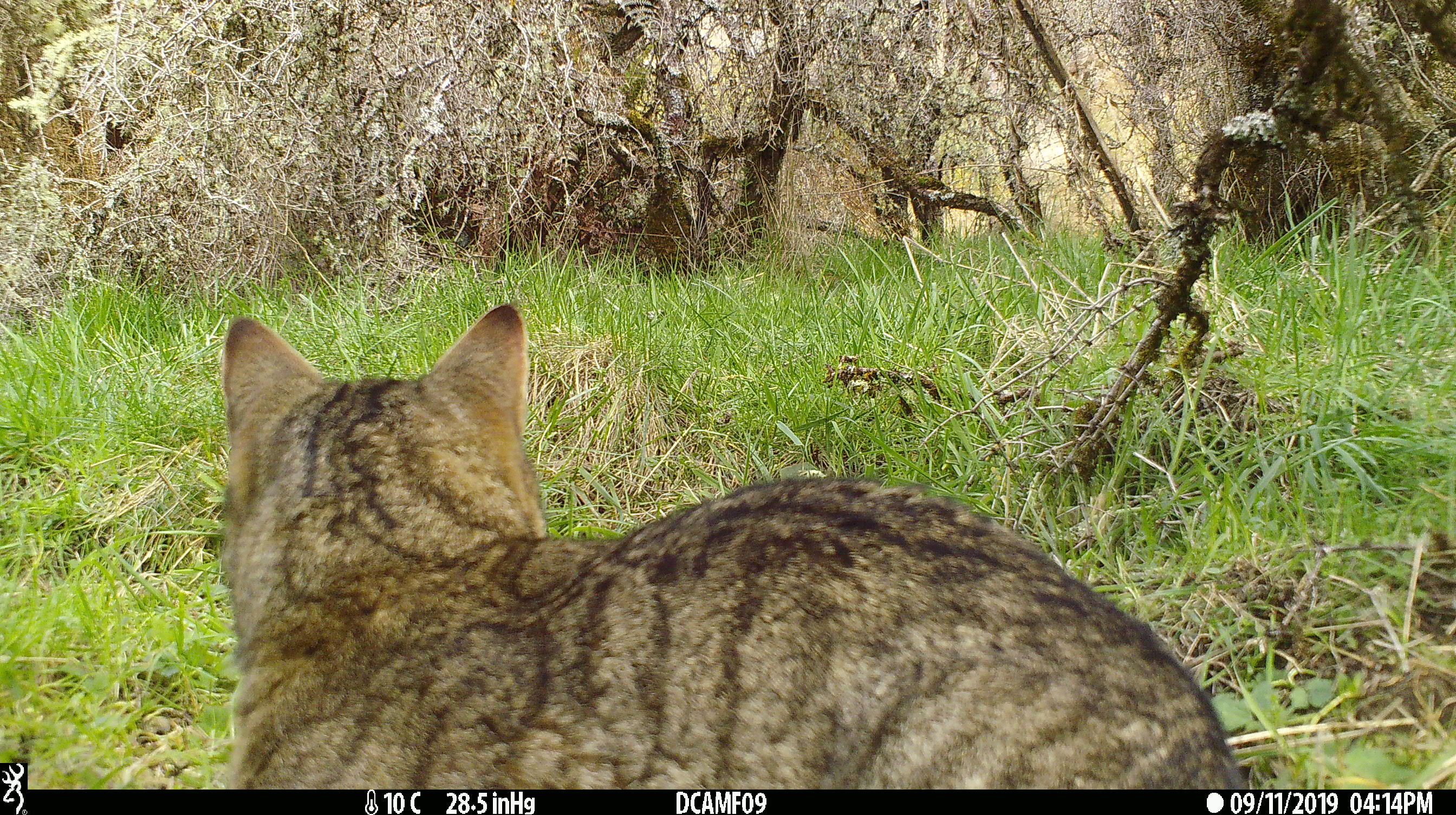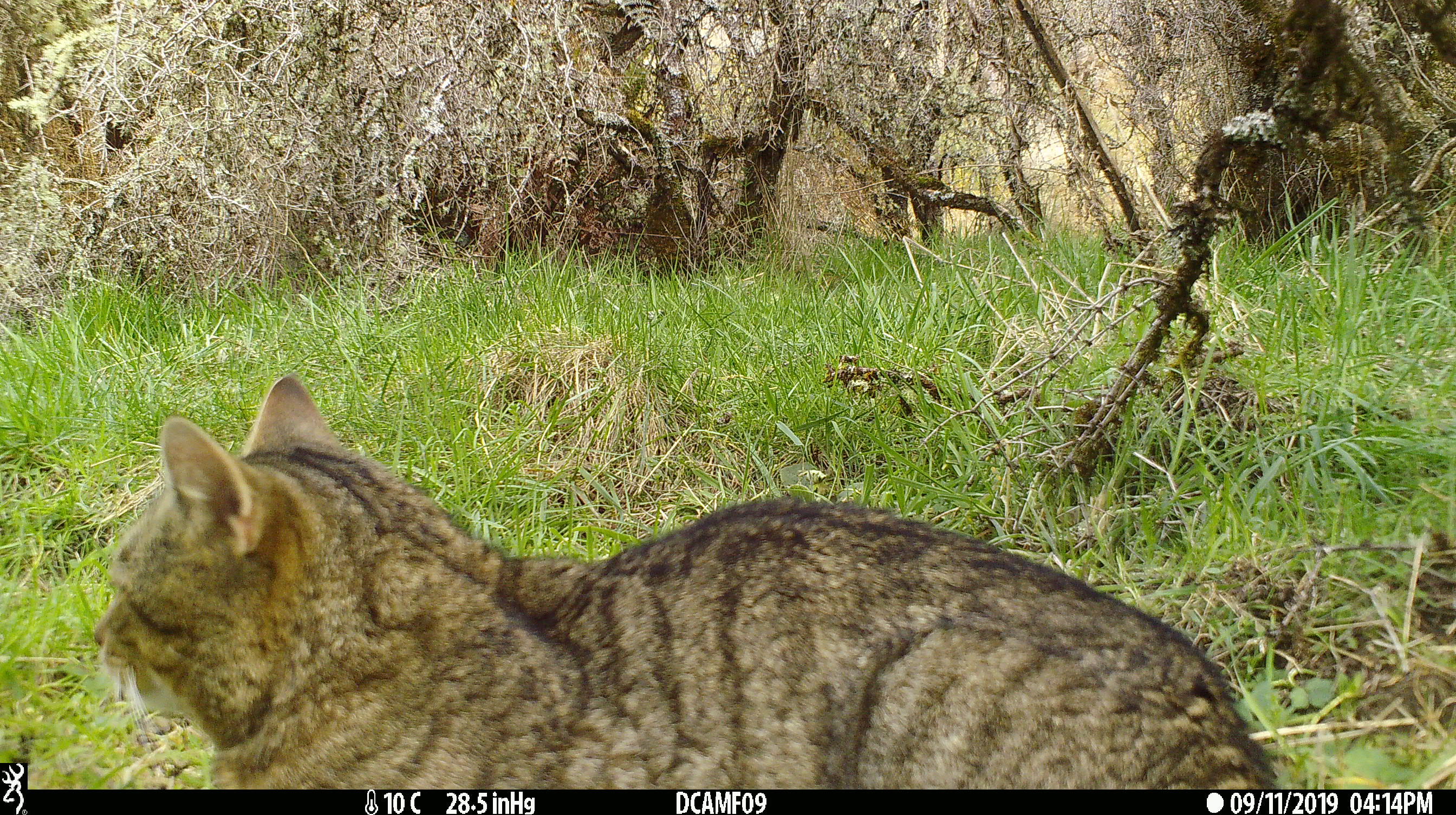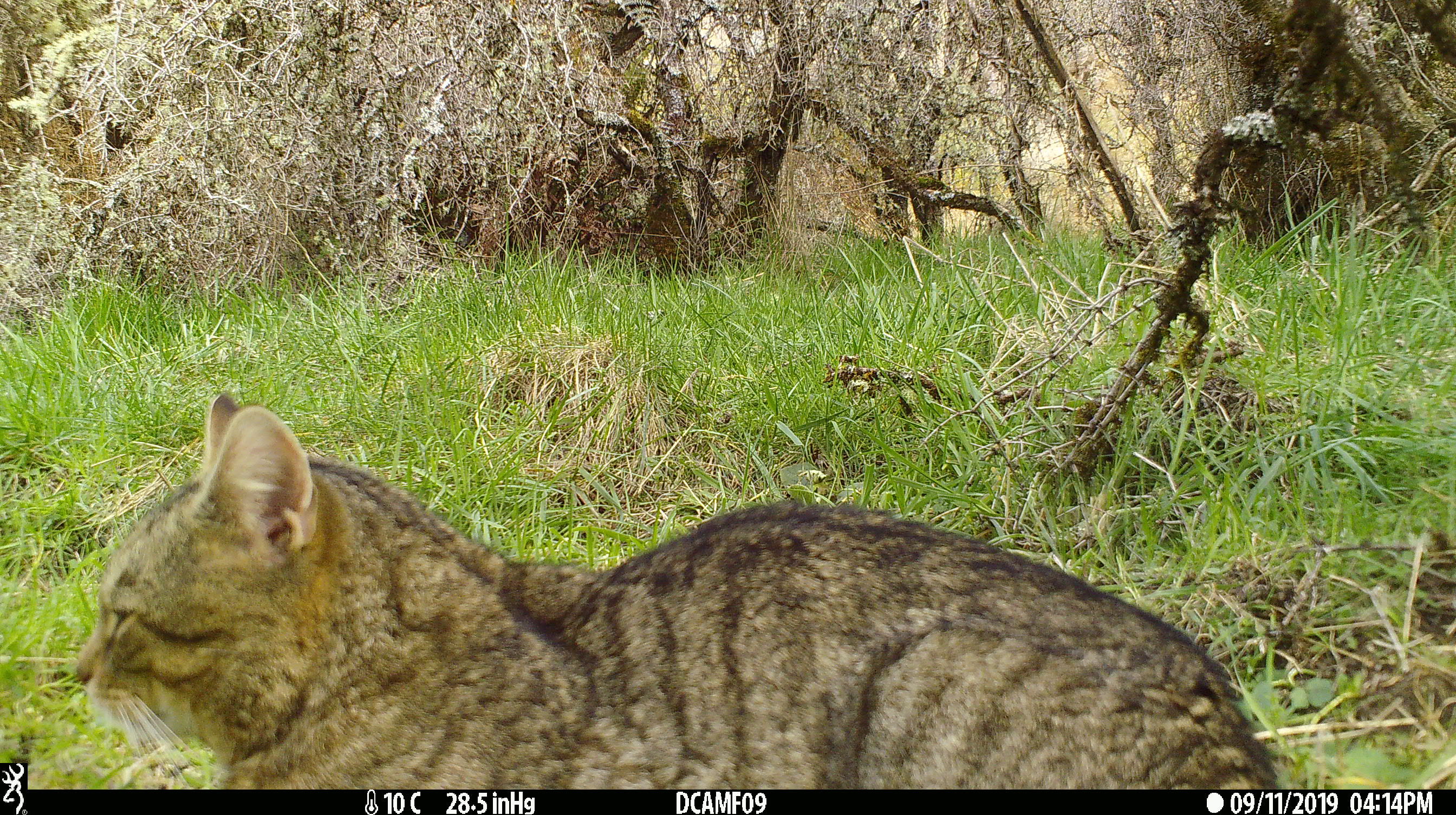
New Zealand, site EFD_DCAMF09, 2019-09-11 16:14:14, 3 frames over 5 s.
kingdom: Animalia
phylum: Chordata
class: Mammalia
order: Carnivora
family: Felidae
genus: Felis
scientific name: Felis catus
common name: domestic cat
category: cat